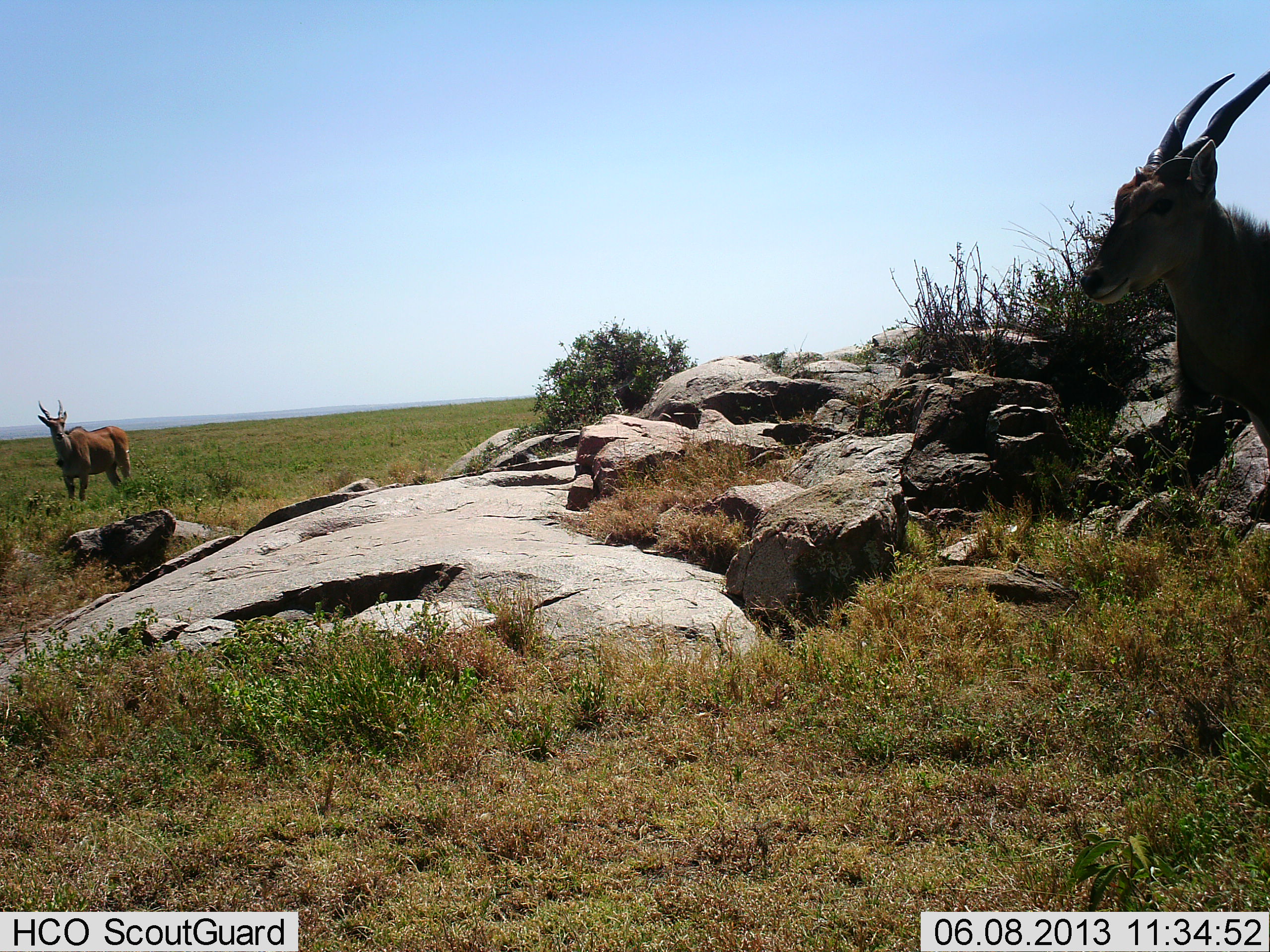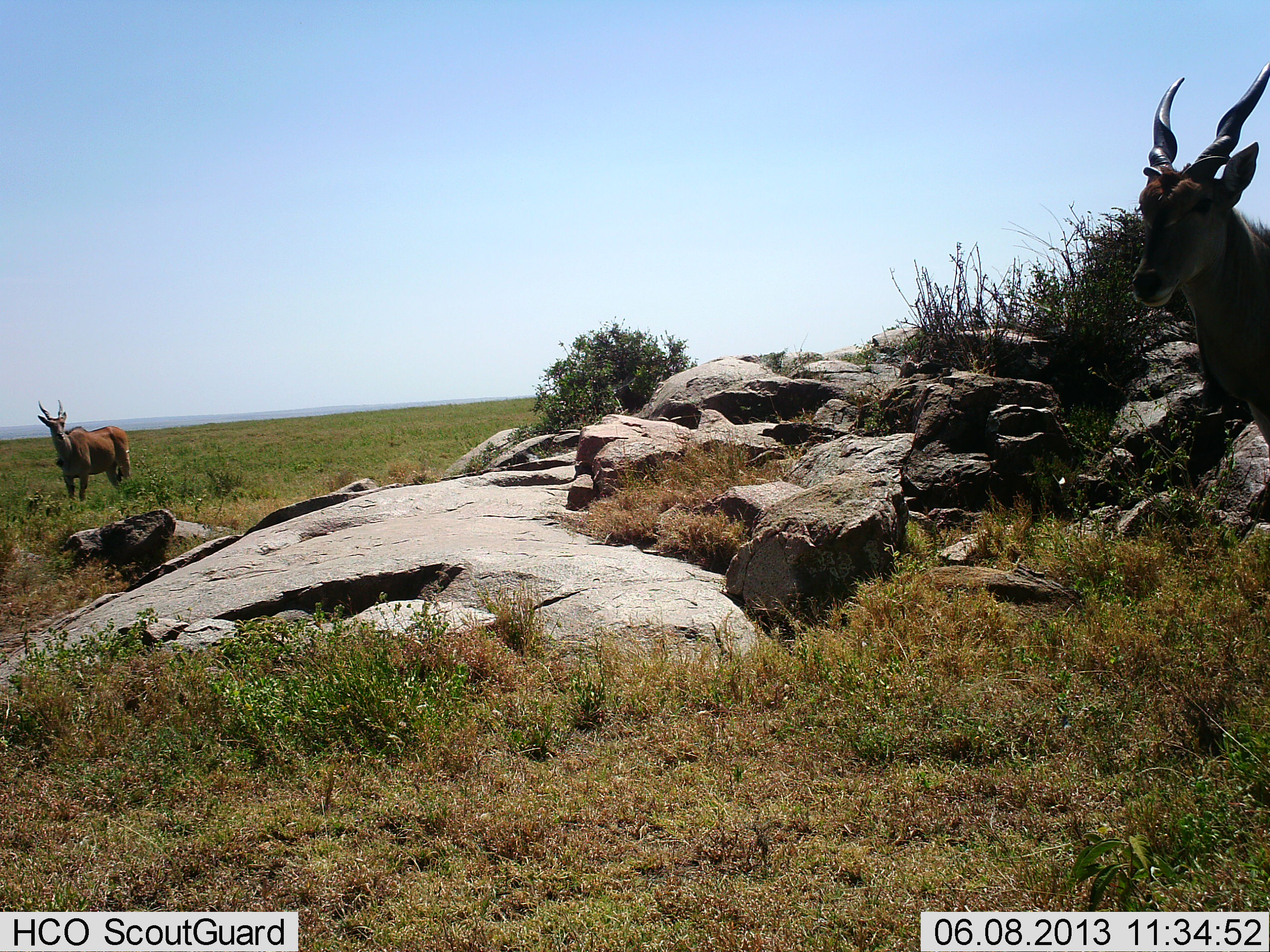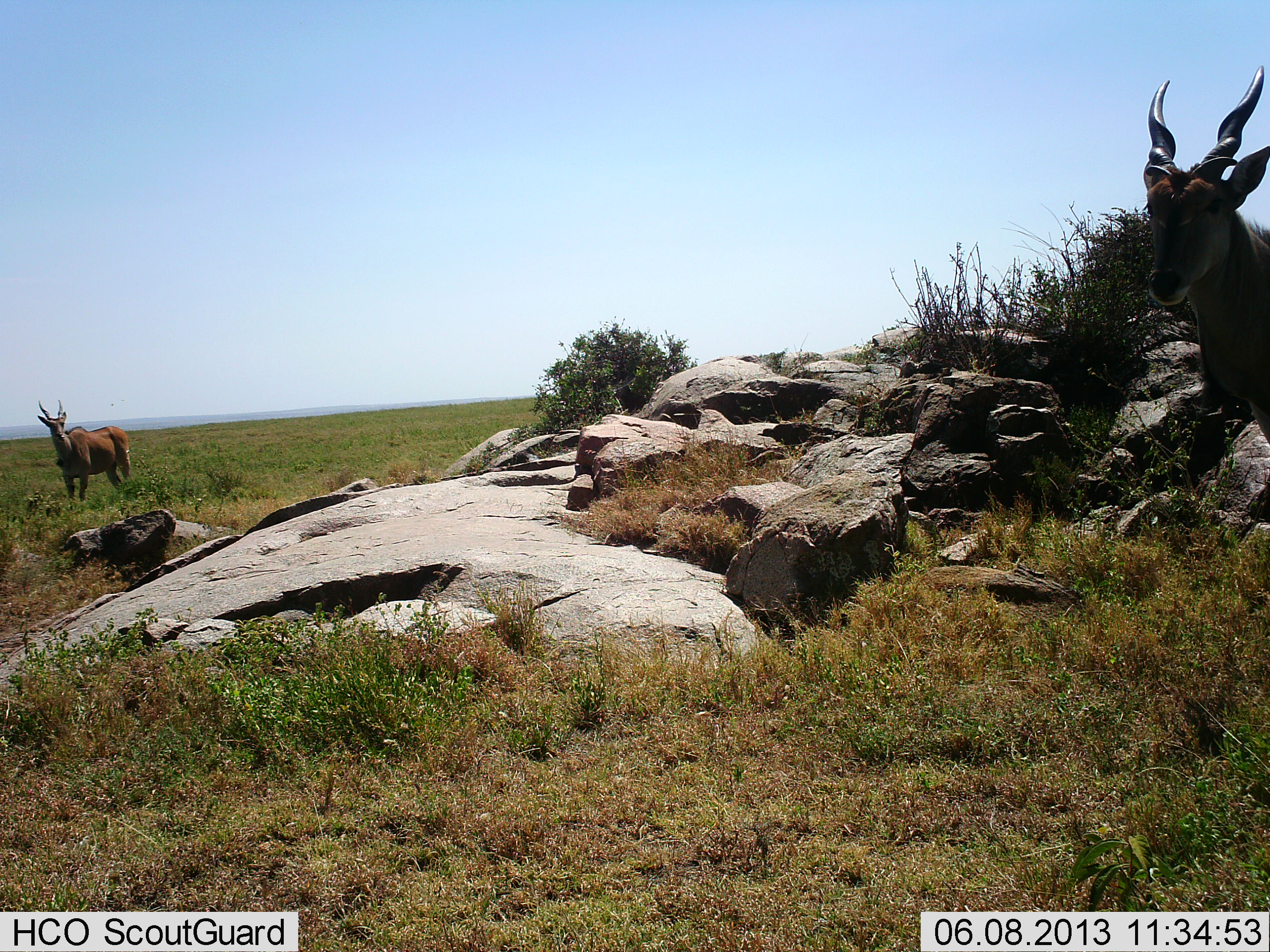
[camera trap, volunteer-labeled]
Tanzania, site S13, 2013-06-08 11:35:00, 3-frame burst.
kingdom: Animalia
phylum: Chordata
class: Mammalia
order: Artiodactyla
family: Bovidae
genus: Tragelaphus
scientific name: Tragelaphus oryx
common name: eland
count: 2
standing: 100%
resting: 0%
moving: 0%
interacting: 0%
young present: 0%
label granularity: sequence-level